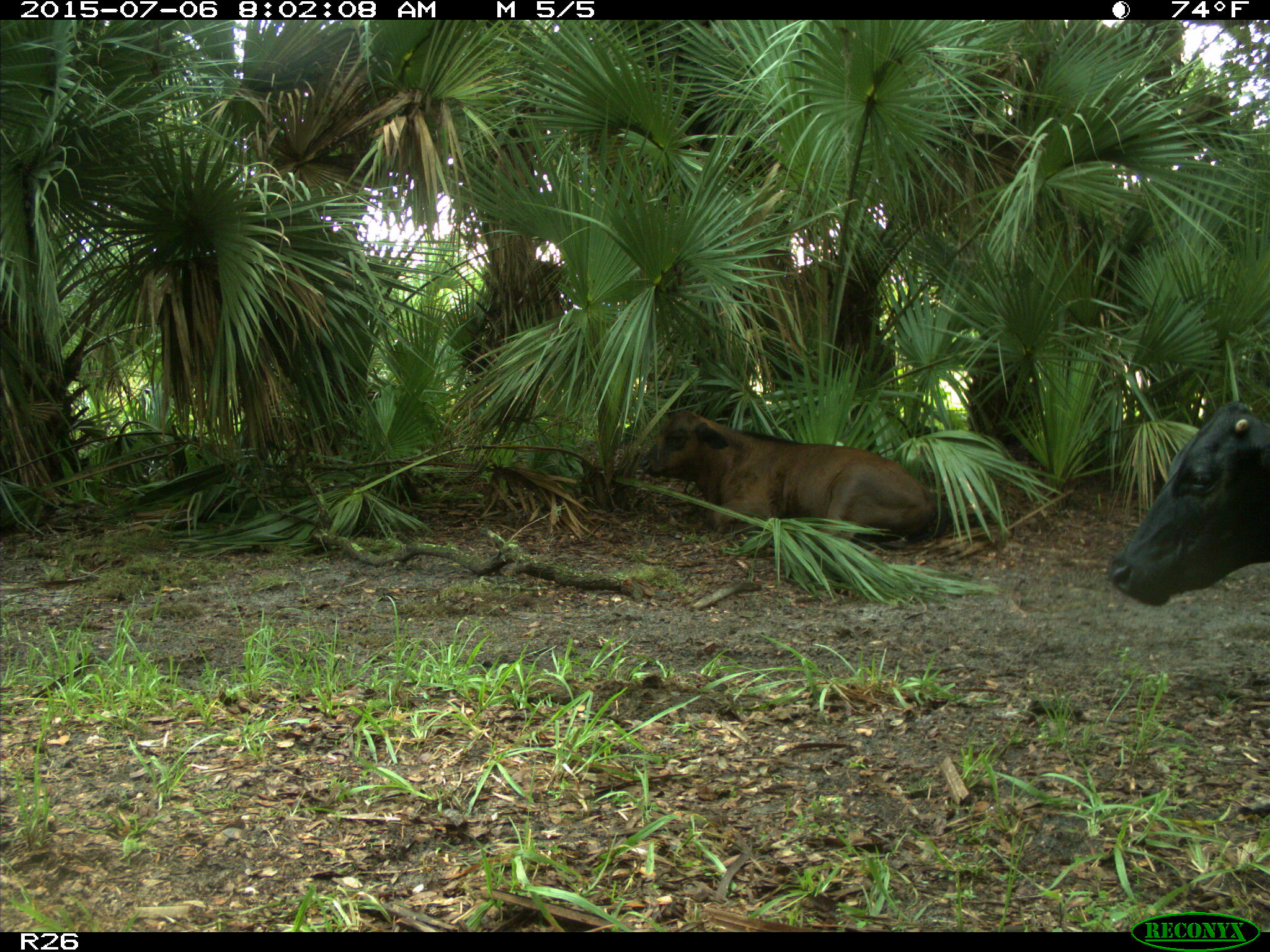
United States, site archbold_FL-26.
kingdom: Animalia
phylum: Chordata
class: Mammalia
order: Artiodactyla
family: Bovidae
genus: Bos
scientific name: Bos taurus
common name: domestic cow